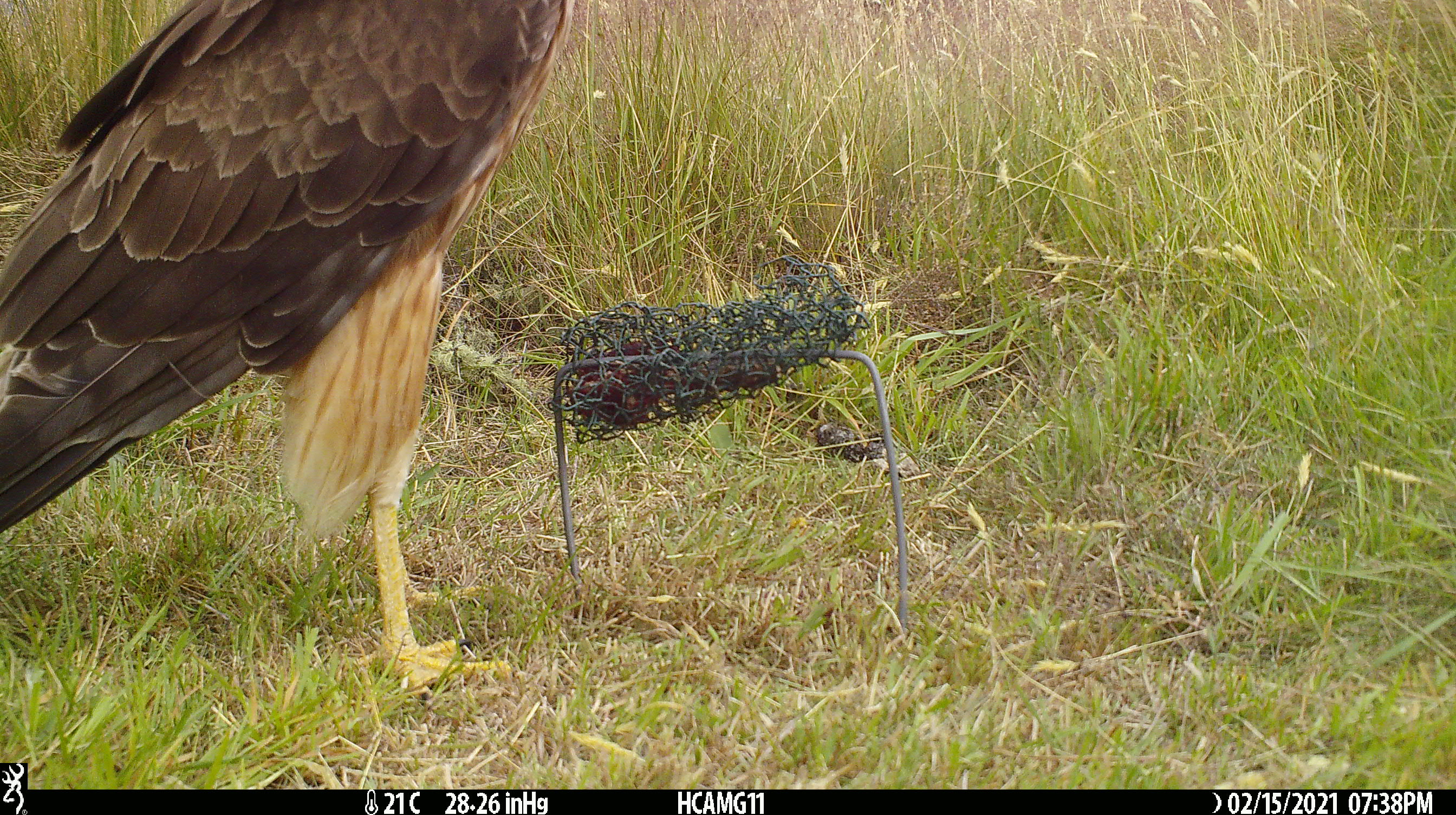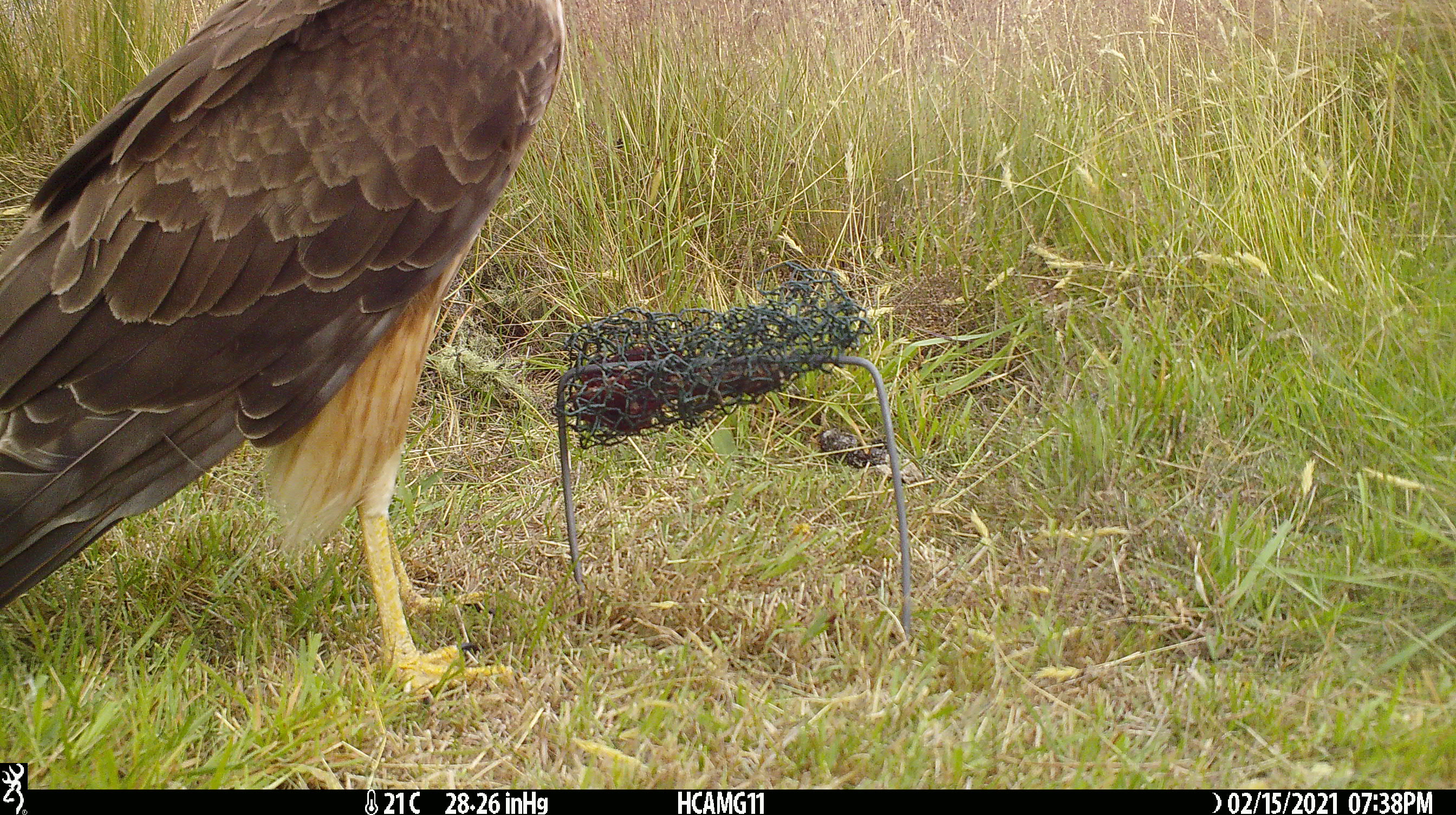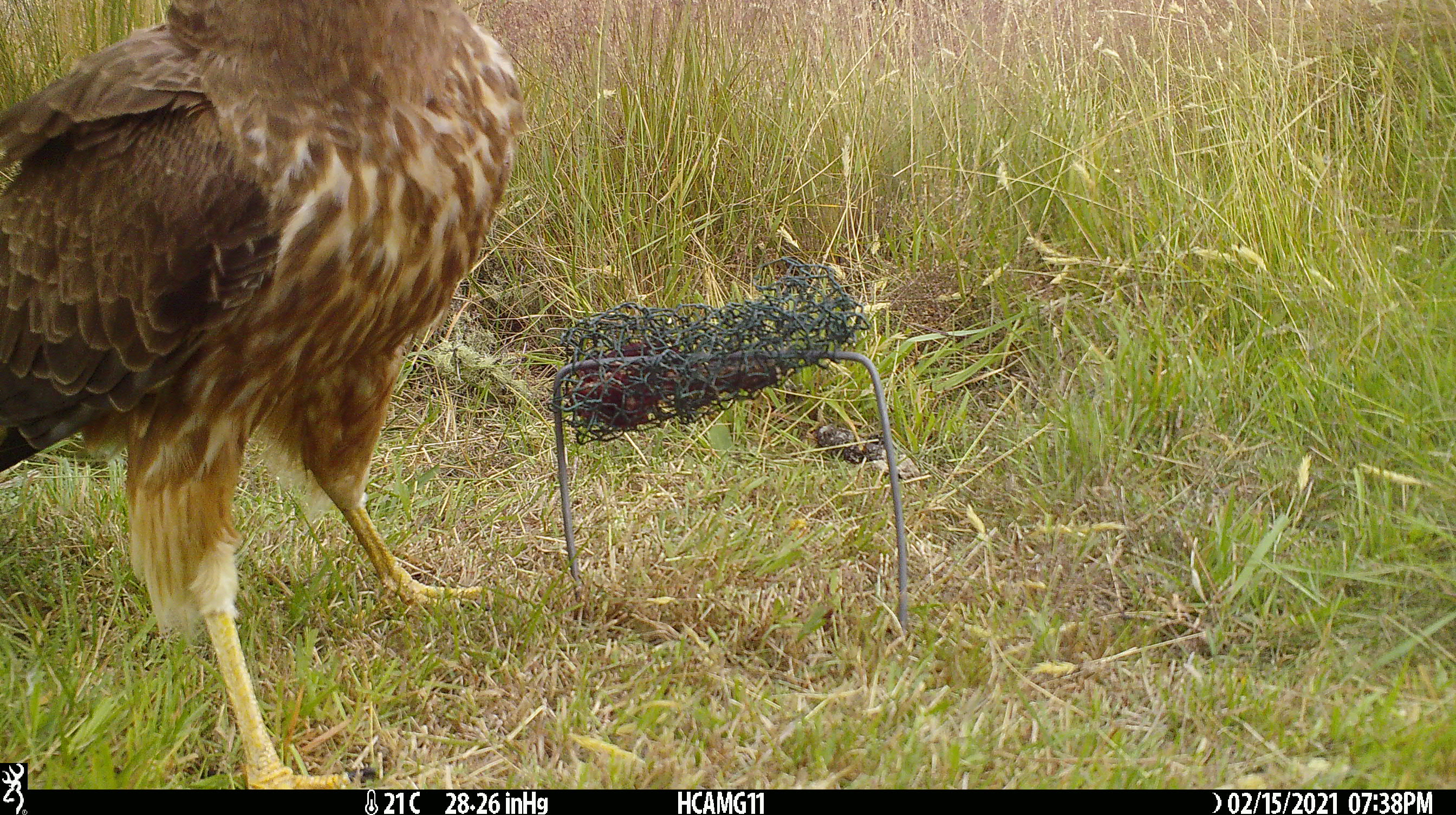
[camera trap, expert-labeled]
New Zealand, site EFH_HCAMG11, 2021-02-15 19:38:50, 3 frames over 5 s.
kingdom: Animalia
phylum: Chordata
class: Aves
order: Accipitriformes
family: Accipitridae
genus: Circus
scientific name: Circus approximans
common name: swamp harrier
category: harrier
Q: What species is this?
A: Harrier (swamp harrier) (Circus approximans).